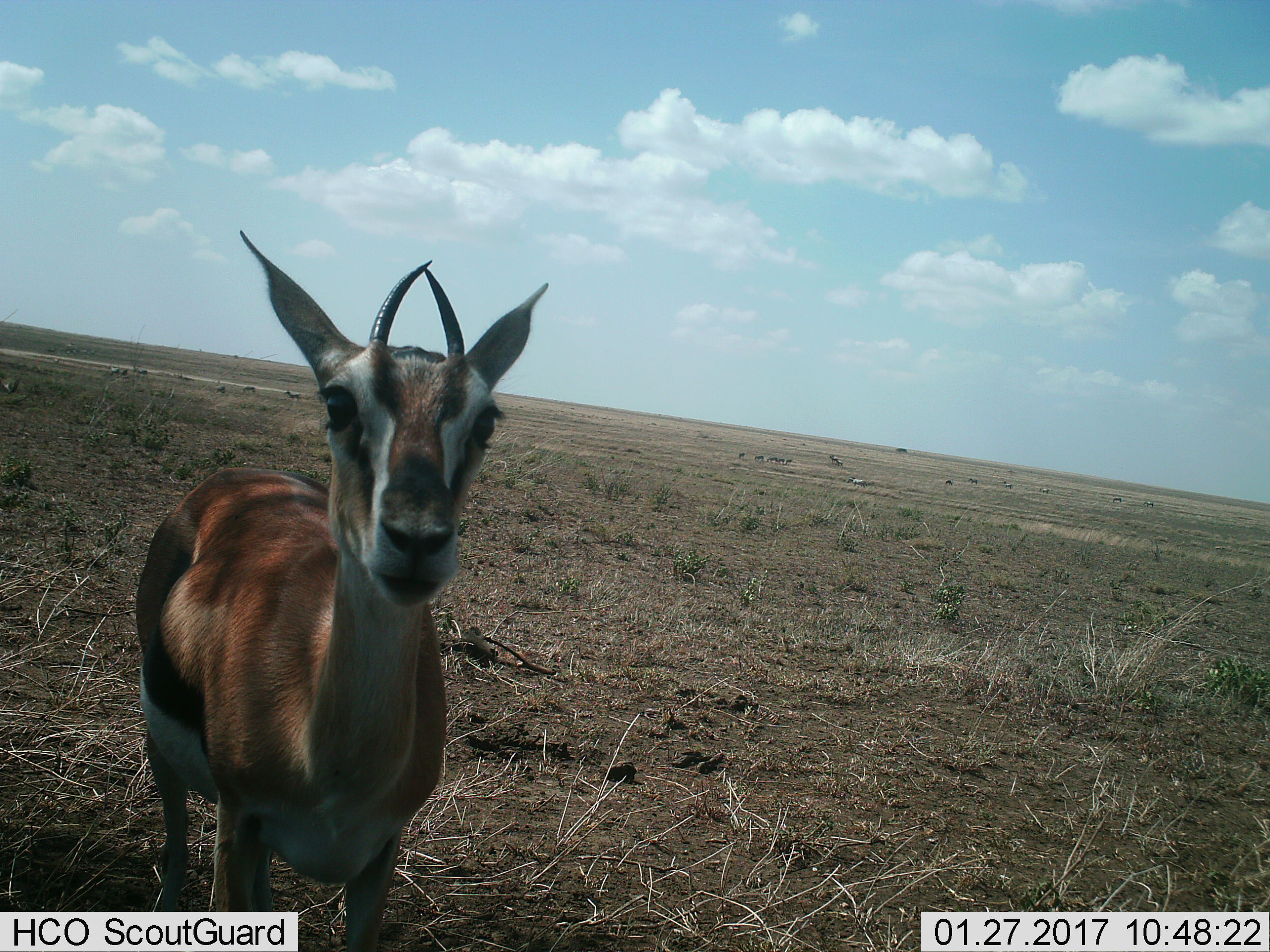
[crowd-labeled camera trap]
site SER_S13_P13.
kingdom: Animalia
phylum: Chordata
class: Mammalia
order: Artiodactyla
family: Bovidae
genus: Eudorcas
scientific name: Eudorcas thomsonii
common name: thomson's gazelle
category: gazellethomsons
Gazellethomsons (thomson's gazelle) (Eudorcas thomsonii), count 1. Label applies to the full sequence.